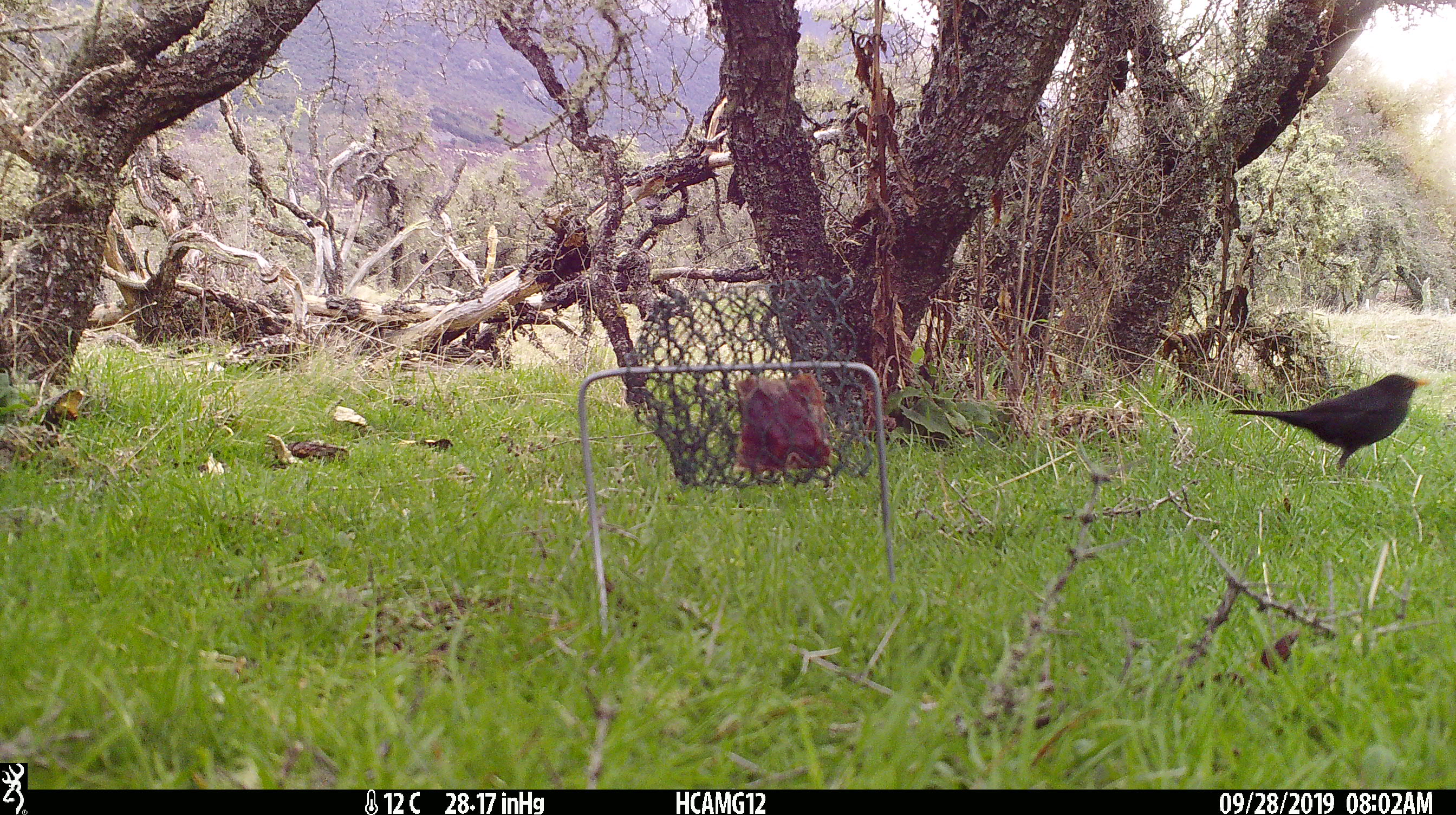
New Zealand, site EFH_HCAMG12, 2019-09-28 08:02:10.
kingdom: Animalia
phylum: Chordata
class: Aves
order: Passeriformes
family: Turdidae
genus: Turdus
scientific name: Turdus merula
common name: eurasian blackbird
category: blackbird